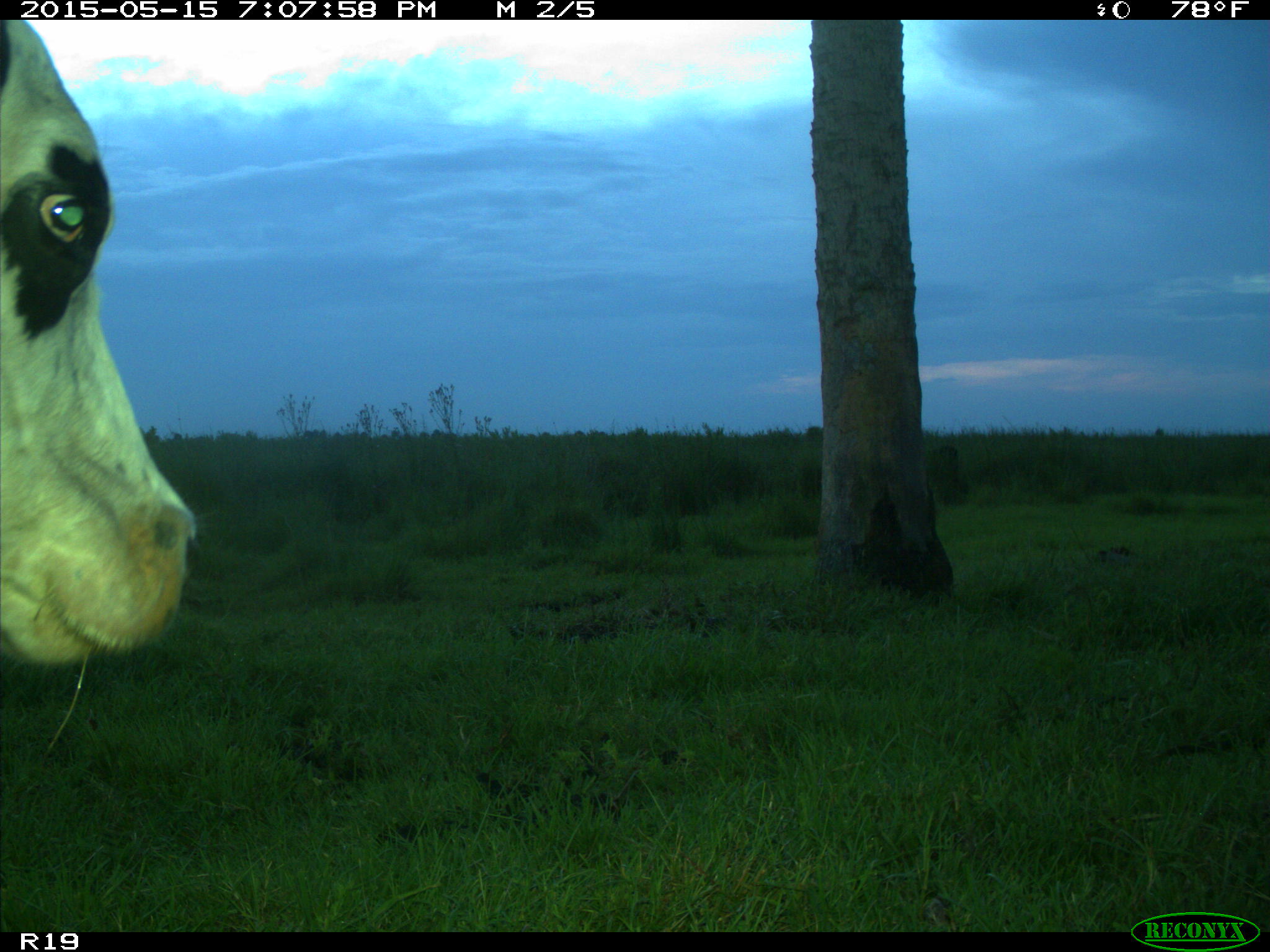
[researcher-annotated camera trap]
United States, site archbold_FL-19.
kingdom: Animalia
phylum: Chordata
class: Mammalia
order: Artiodactyla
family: Bovidae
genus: Bos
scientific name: Bos taurus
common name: domestic cow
Bos taurus (domestic cow).